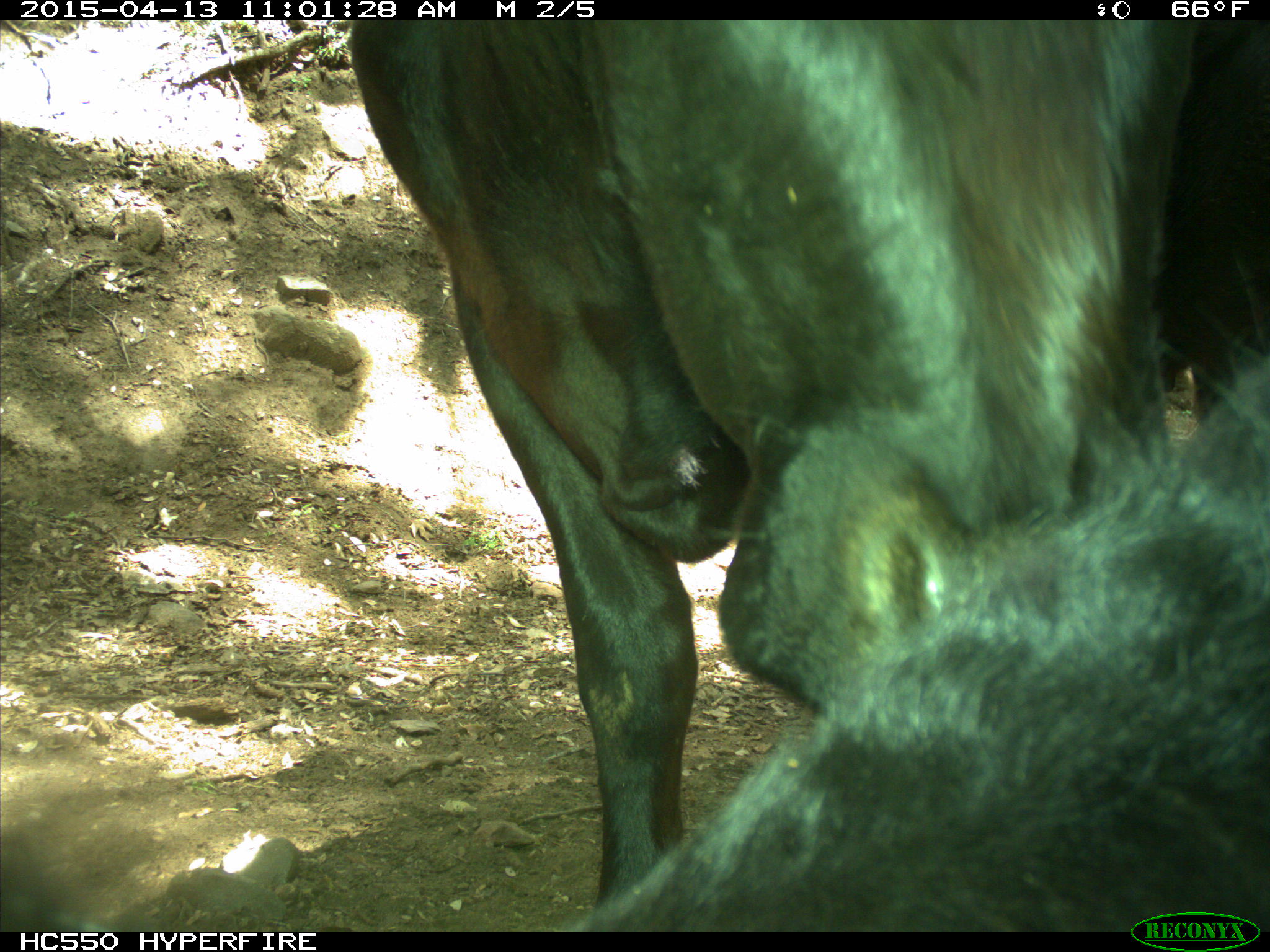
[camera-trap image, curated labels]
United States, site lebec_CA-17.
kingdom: Animalia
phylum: Chordata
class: Mammalia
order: Artiodactyla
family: Bovidae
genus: Bos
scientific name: Bos taurus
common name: domestic cow